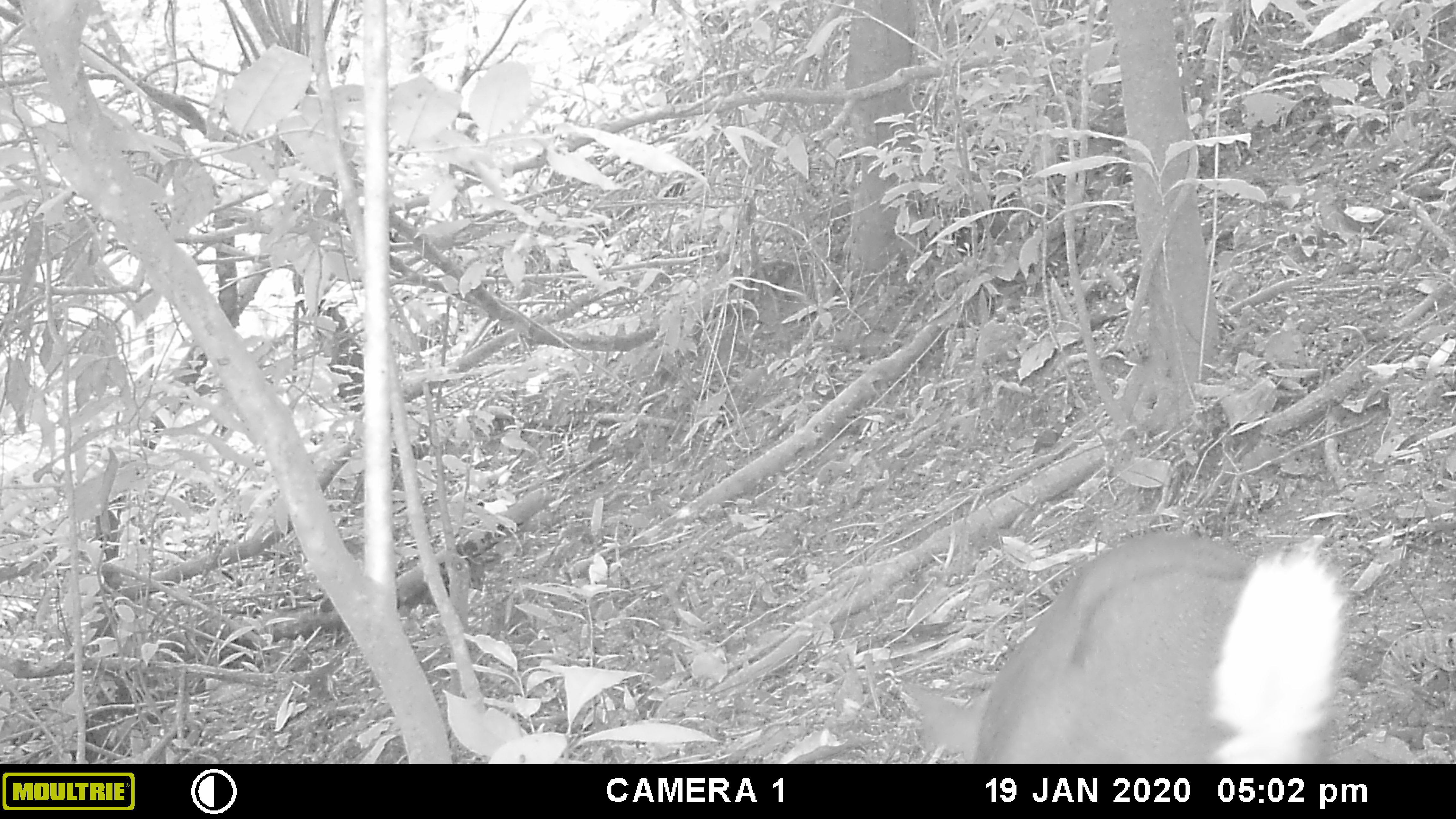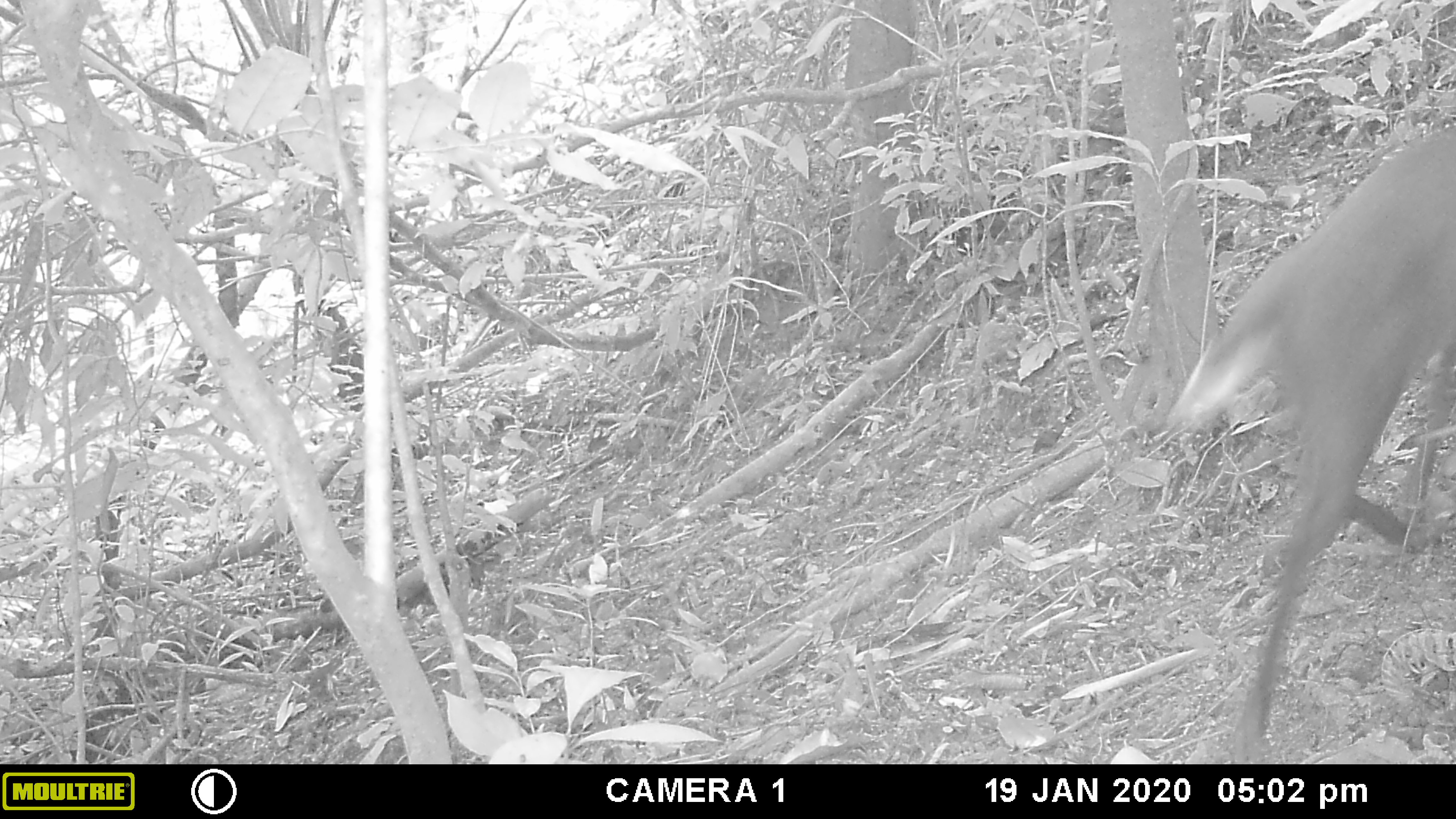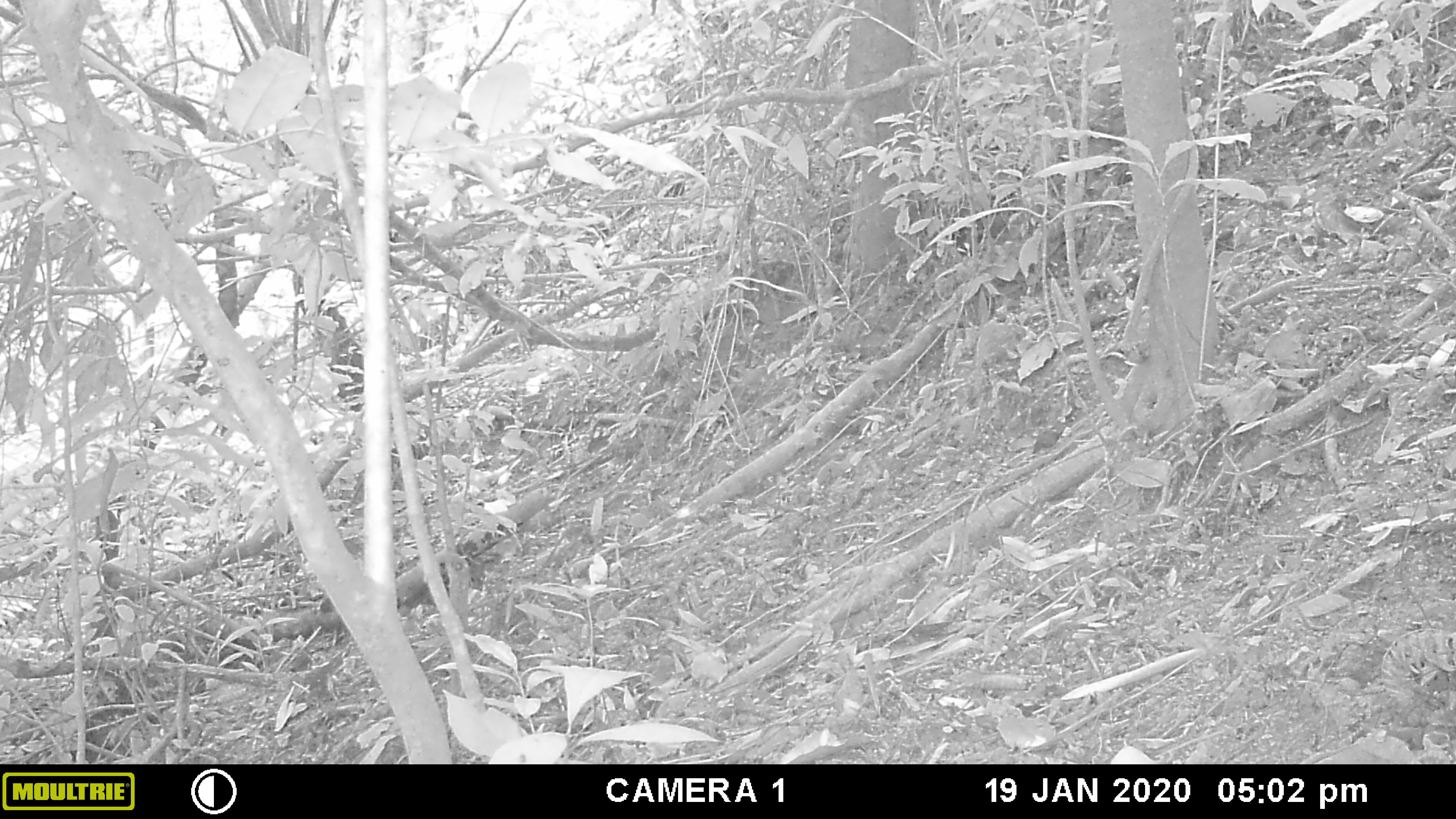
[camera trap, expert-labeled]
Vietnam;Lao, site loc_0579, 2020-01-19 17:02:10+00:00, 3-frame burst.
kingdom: Animalia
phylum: Chordata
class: Mammalia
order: Artiodactyla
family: Cervidae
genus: Muntiacus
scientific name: Muntiacus rooseveltorum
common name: roosevelt's muntjac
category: roosevelts muntjac group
Roosevelts muntjac group (roosevelt's muntjac) (Muntiacus rooseveltorum). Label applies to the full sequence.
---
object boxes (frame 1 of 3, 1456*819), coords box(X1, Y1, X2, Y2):
roosevelts muntjac group: box(902, 529, 1352, 763)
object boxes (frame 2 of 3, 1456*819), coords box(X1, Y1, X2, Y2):
roosevelts muntjac group: box(1165, 122, 1456, 764)